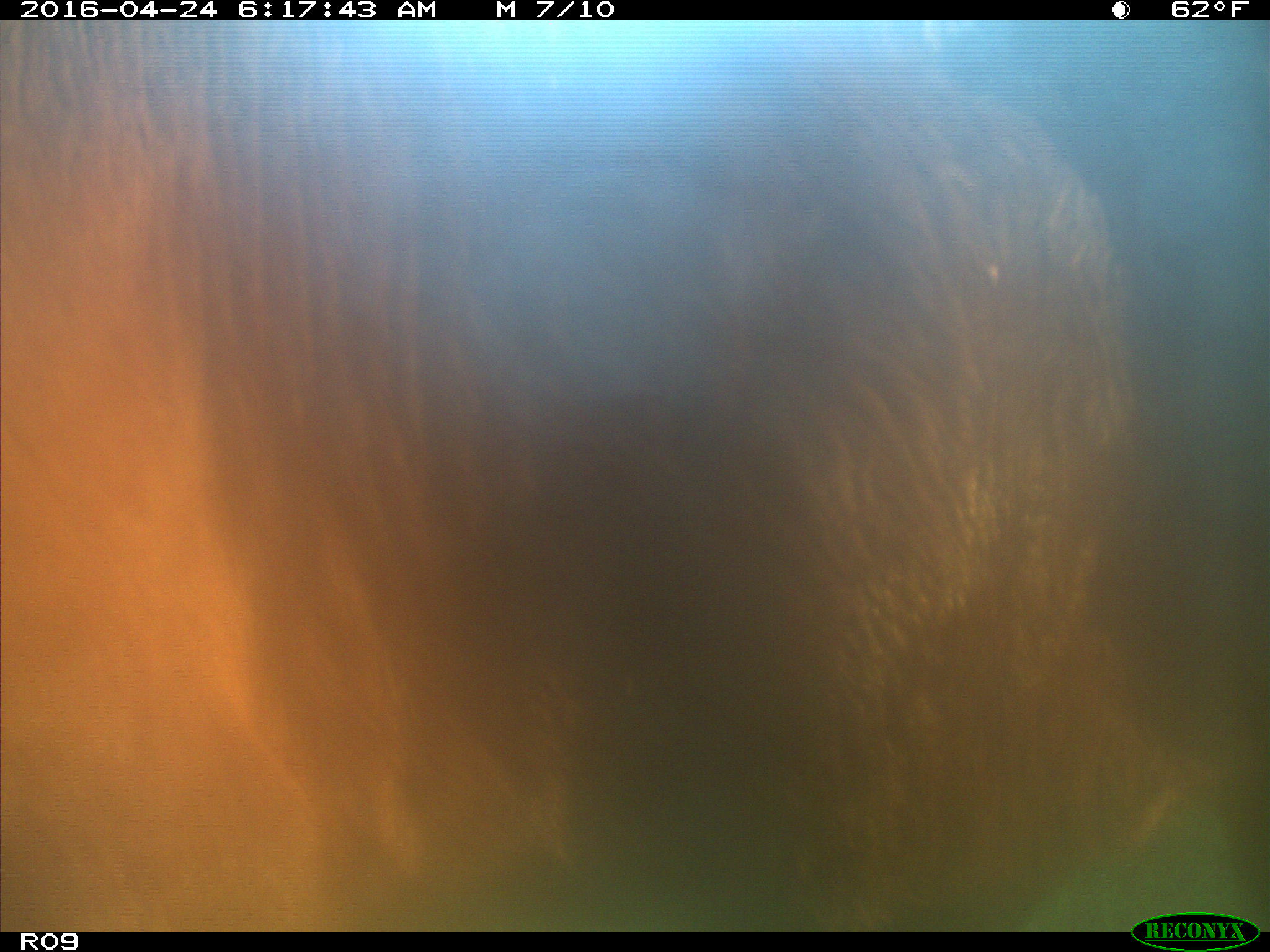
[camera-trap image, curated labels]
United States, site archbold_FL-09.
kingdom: Animalia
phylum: Chordata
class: Mammalia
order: Artiodactyla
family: Bovidae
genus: Bos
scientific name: Bos taurus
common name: domestic cow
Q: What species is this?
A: Bos taurus (domestic cow).